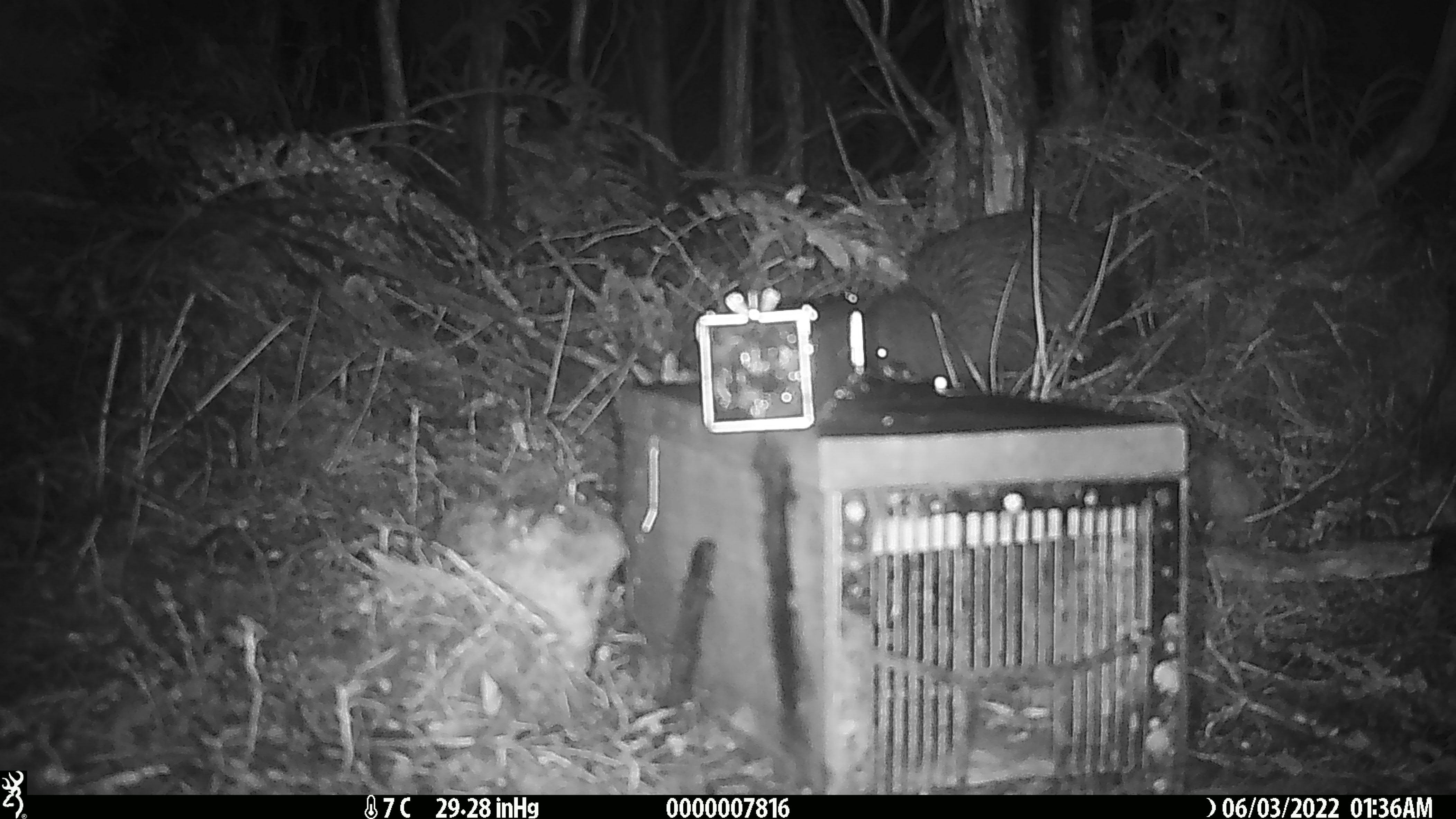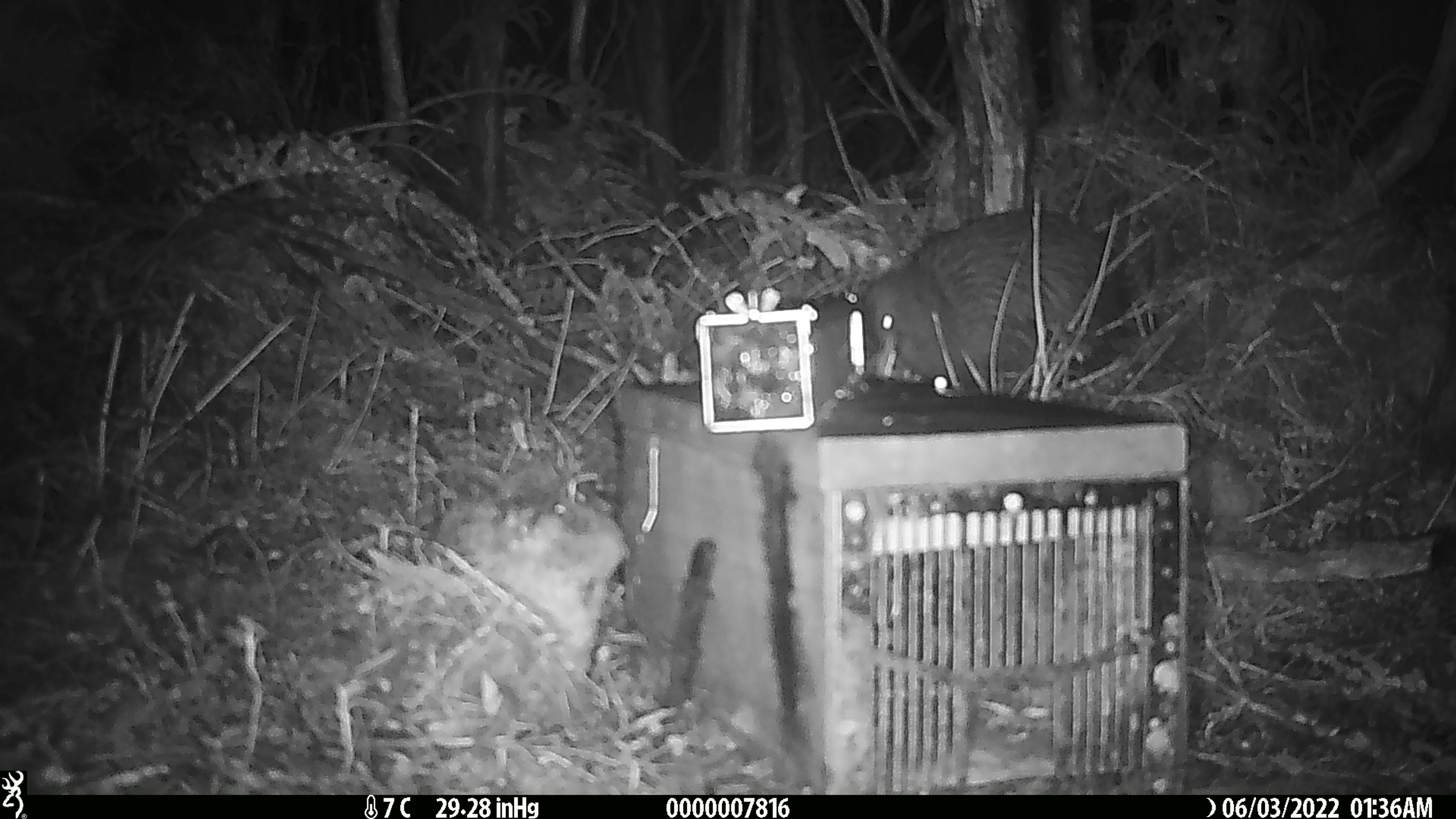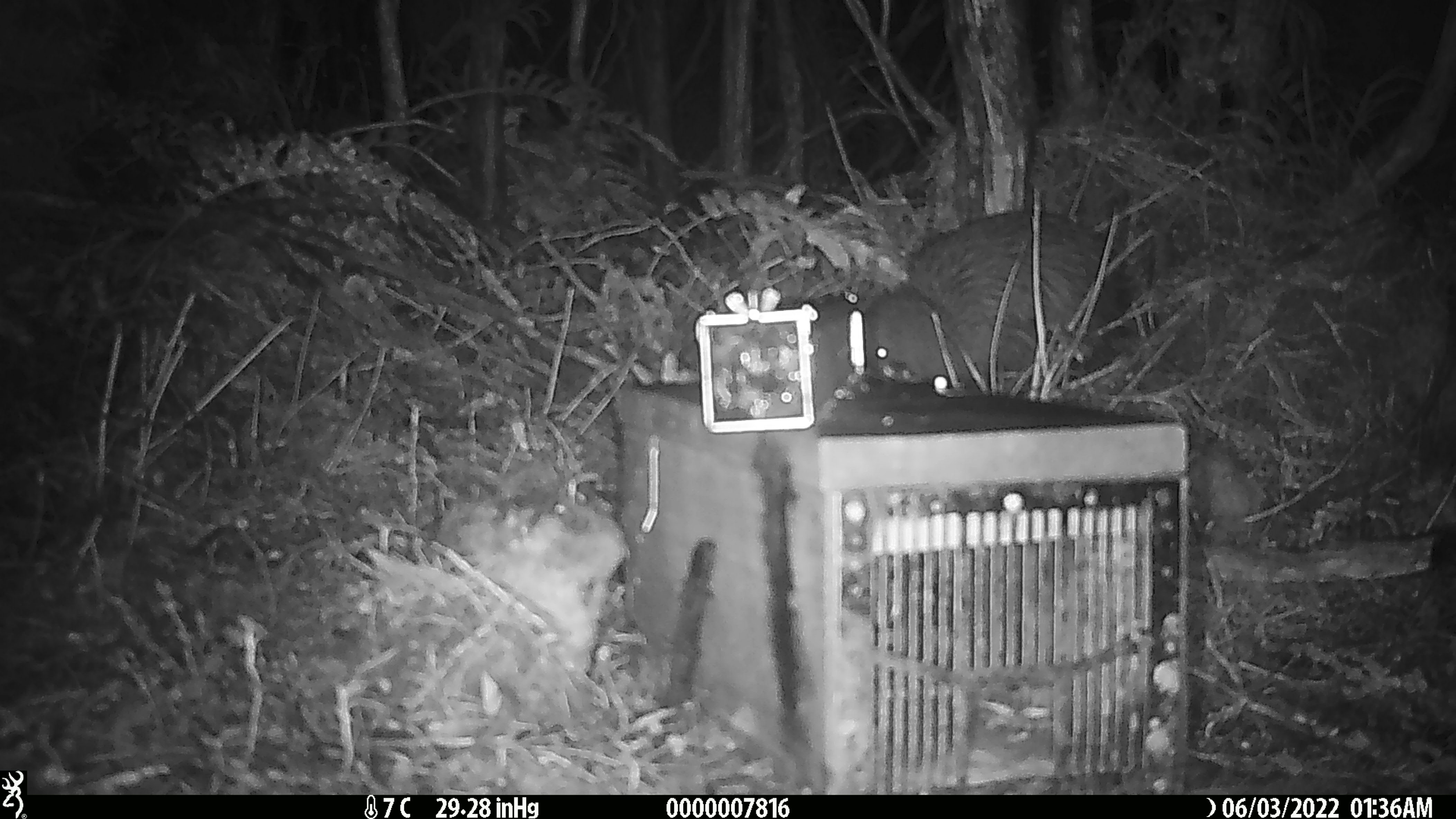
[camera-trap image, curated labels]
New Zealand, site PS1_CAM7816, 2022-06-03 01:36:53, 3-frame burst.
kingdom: Animalia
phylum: Chordata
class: Aves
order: Apterygiformes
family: Apterygidae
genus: Apteryx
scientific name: Apteryx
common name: kiwi